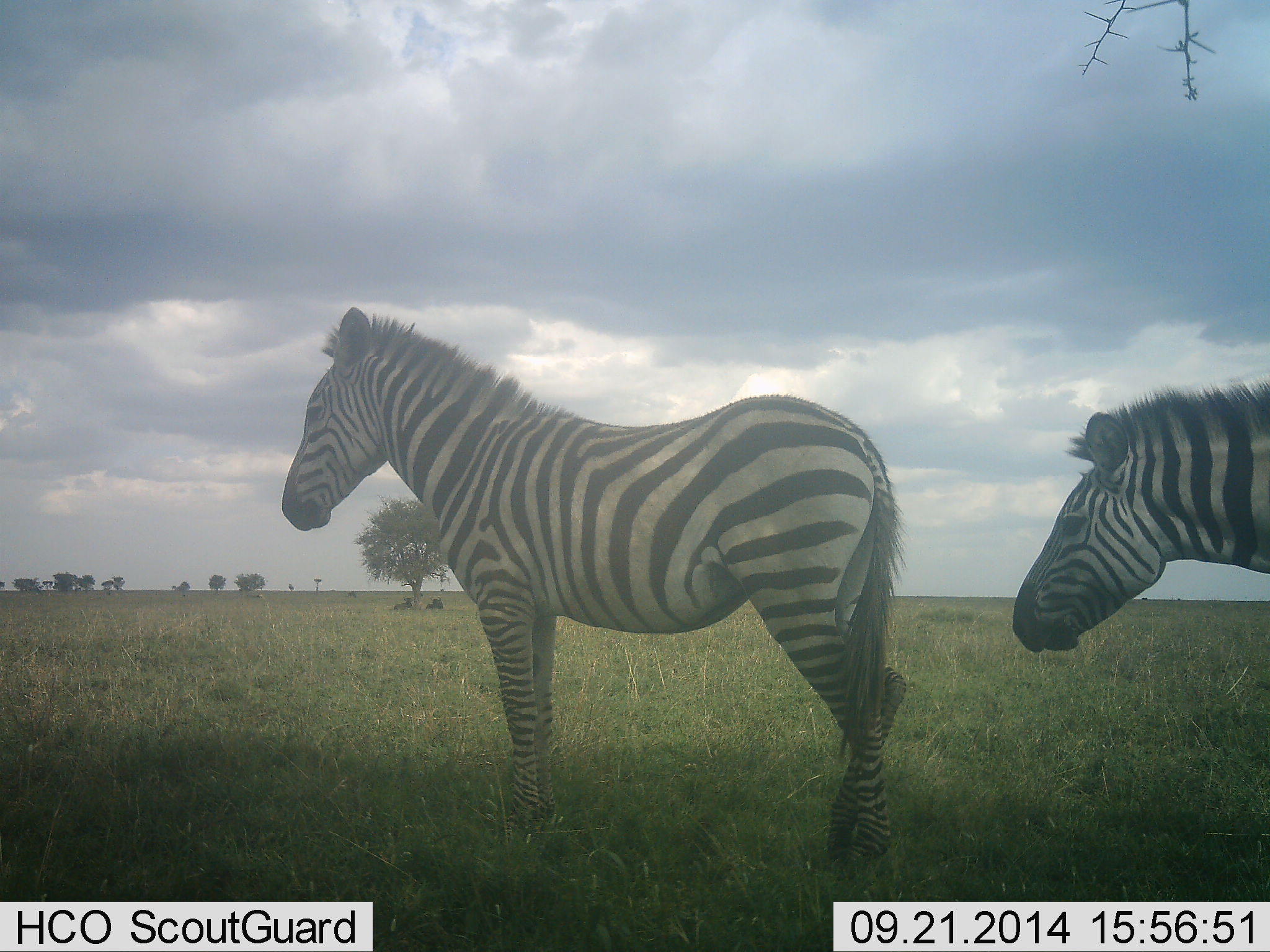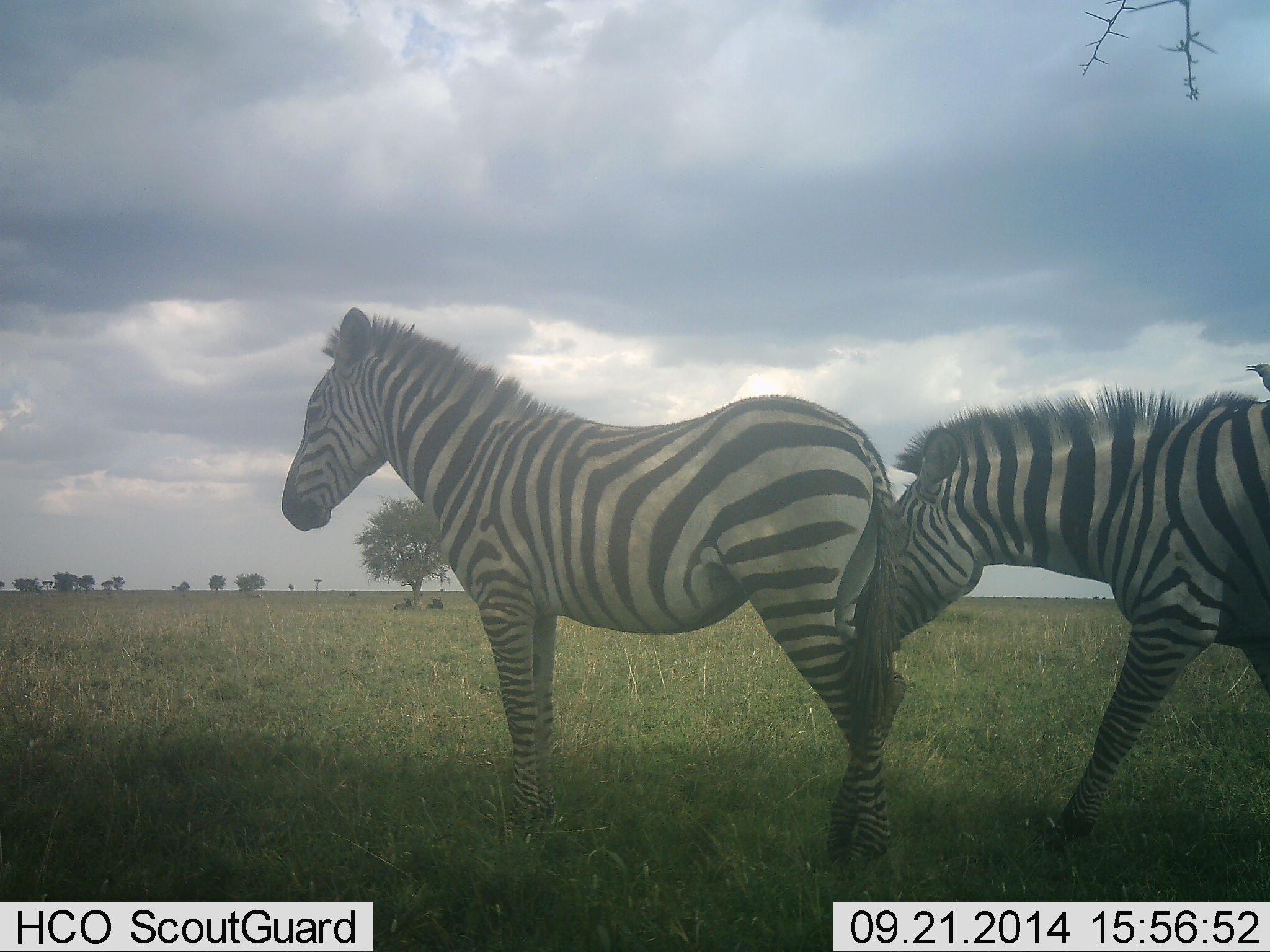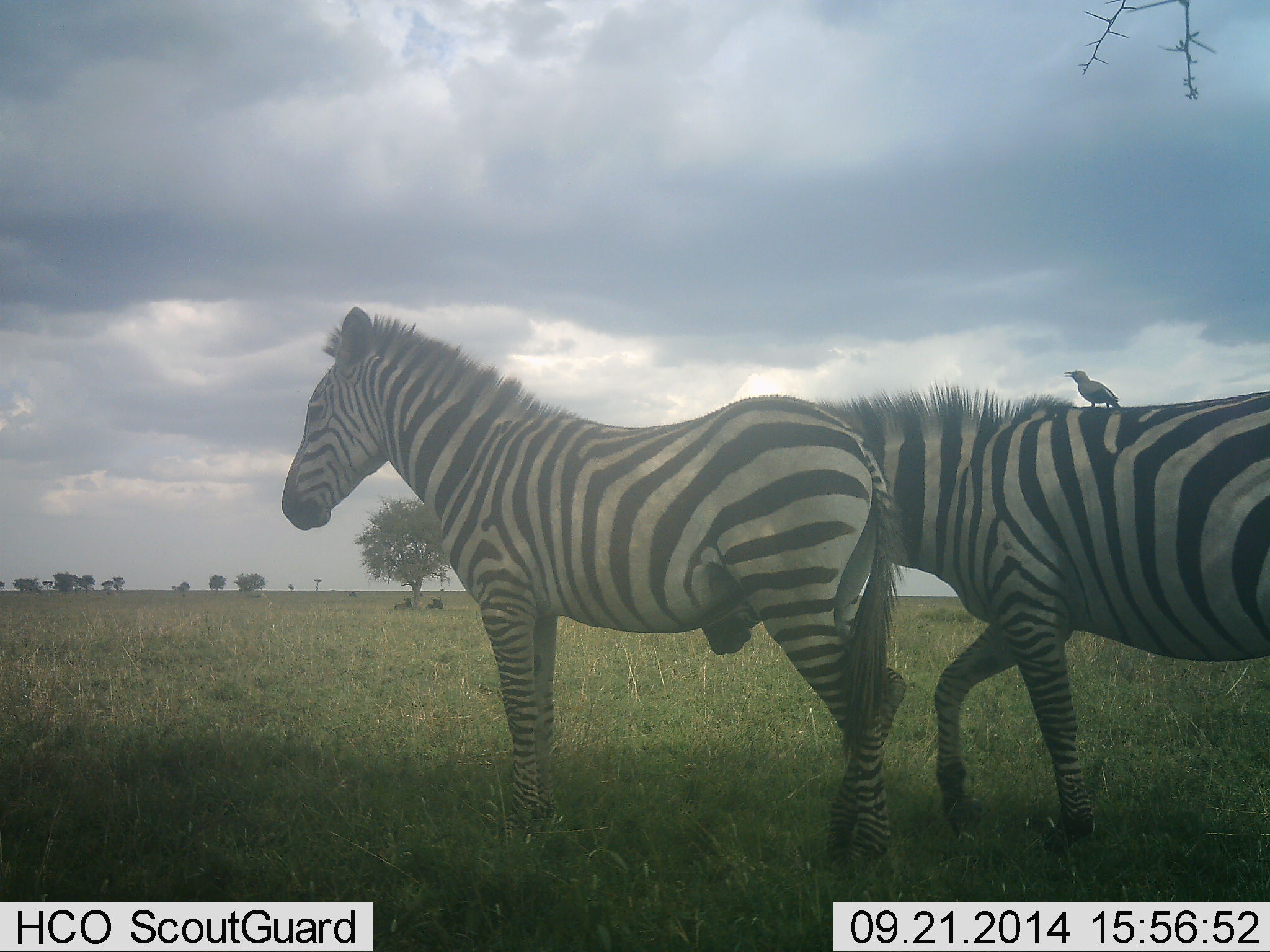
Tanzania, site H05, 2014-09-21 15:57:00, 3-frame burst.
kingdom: Animalia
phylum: Chordata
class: Aves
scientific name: Aves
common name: bird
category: otherbird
Otherbird (bird) (Aves), count 1. Behavior (volunteer vote fractions): standing 83%, resting 17%, moving 0%, interacting 0%. Young present (vote fraction): 0%. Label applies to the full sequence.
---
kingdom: Animalia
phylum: Chordata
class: Mammalia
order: Perissodactyla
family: Equidae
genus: Equus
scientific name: Equus quagga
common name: plains zebra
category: zebra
Zebra (plains zebra) (Equus quagga), count 2. Behavior (volunteer vote fractions): standing 74%, resting 5%, moving 74%, interacting 16%. Young present (vote fraction): 0%. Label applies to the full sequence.